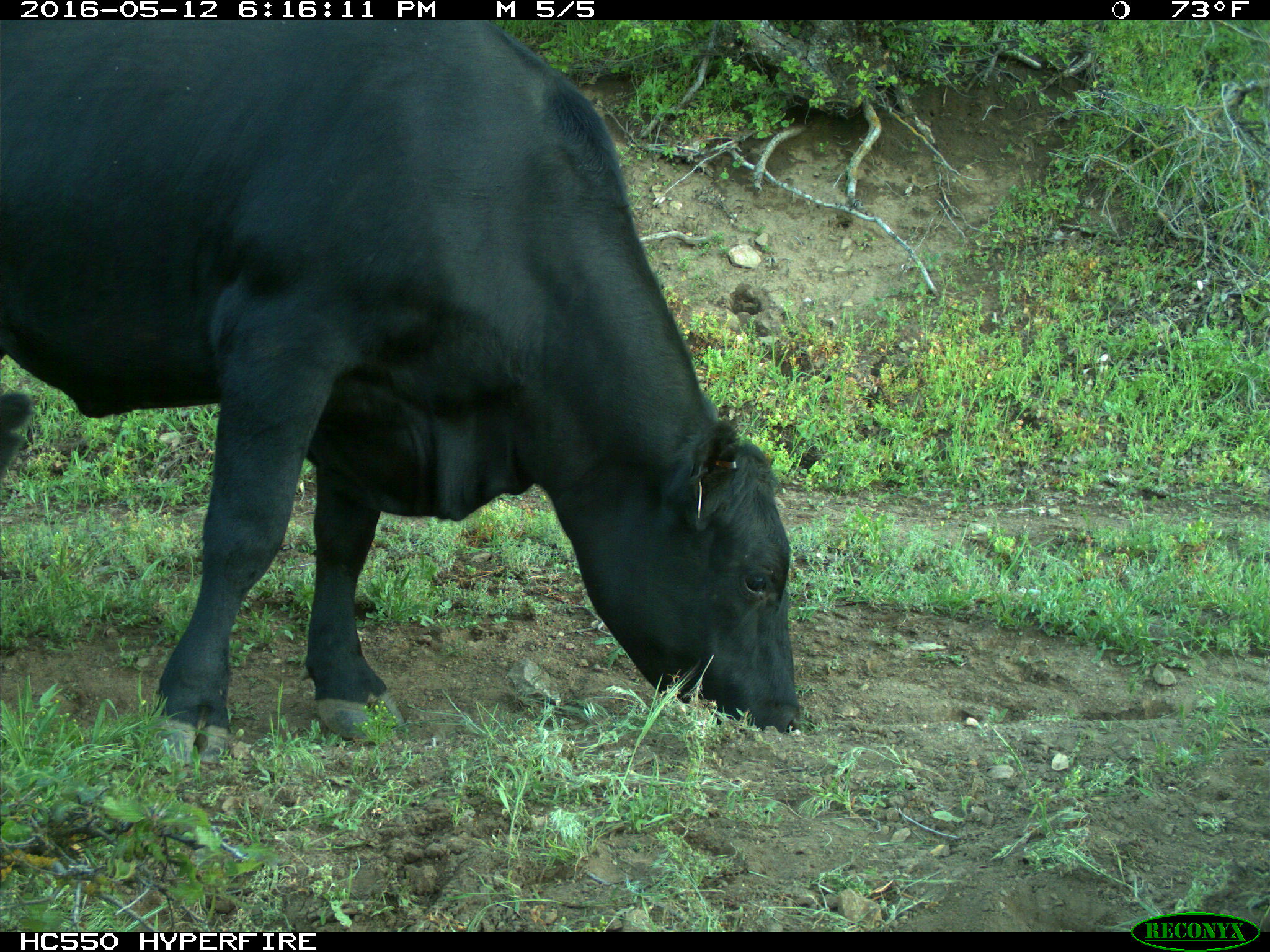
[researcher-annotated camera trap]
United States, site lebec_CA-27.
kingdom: Animalia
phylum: Chordata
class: Mammalia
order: Artiodactyla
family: Bovidae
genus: Bos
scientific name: Bos taurus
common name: domestic cow